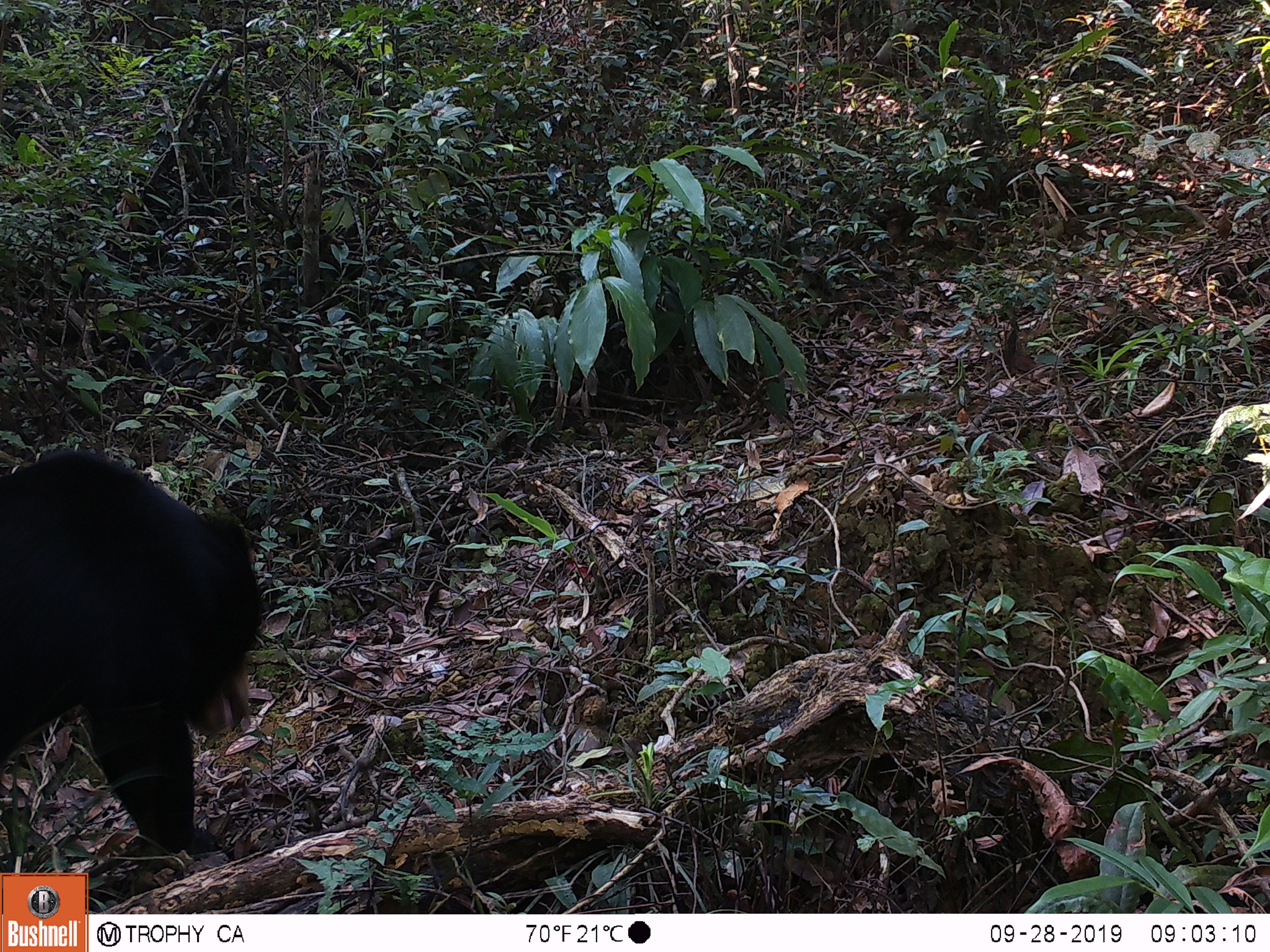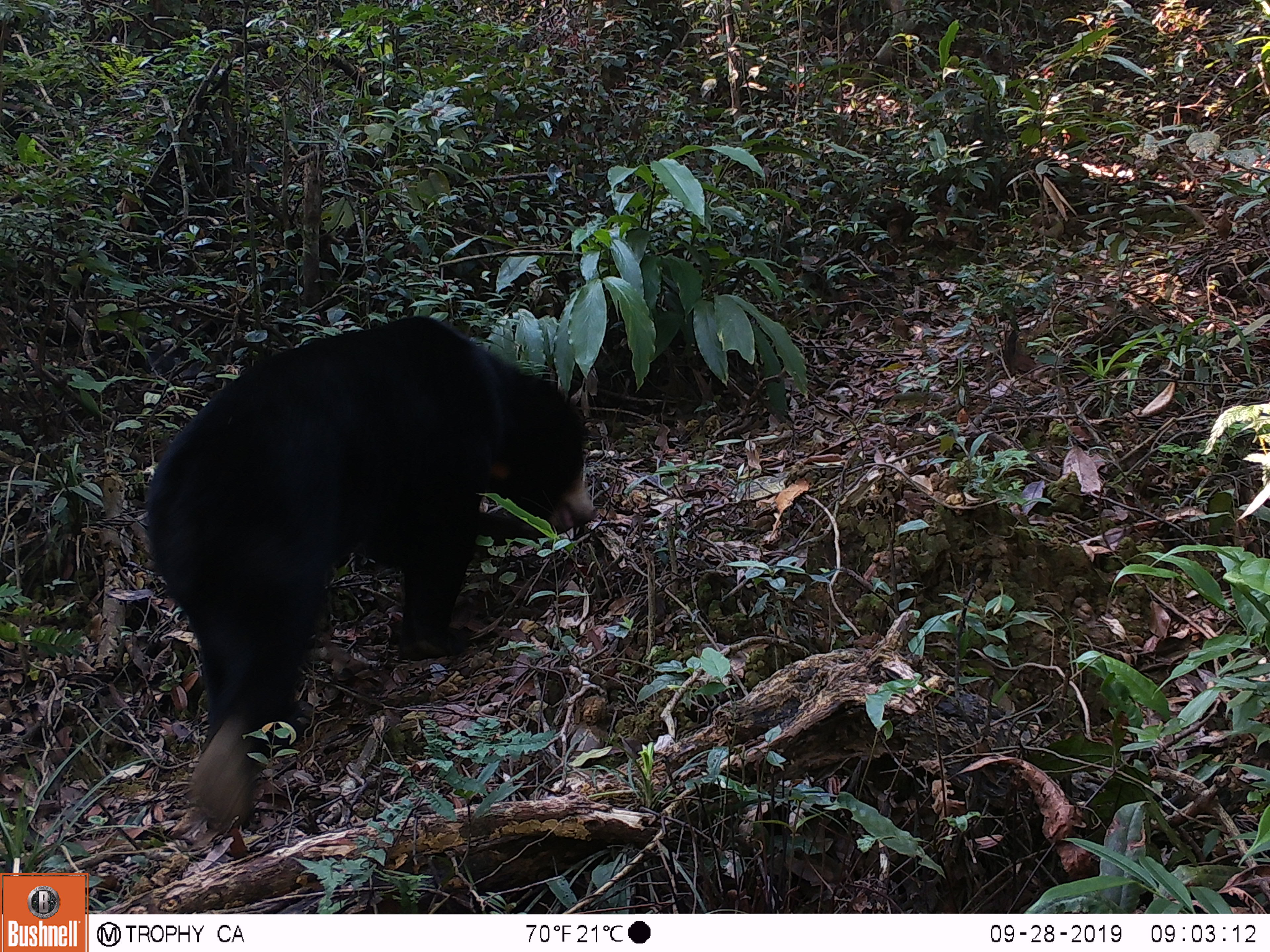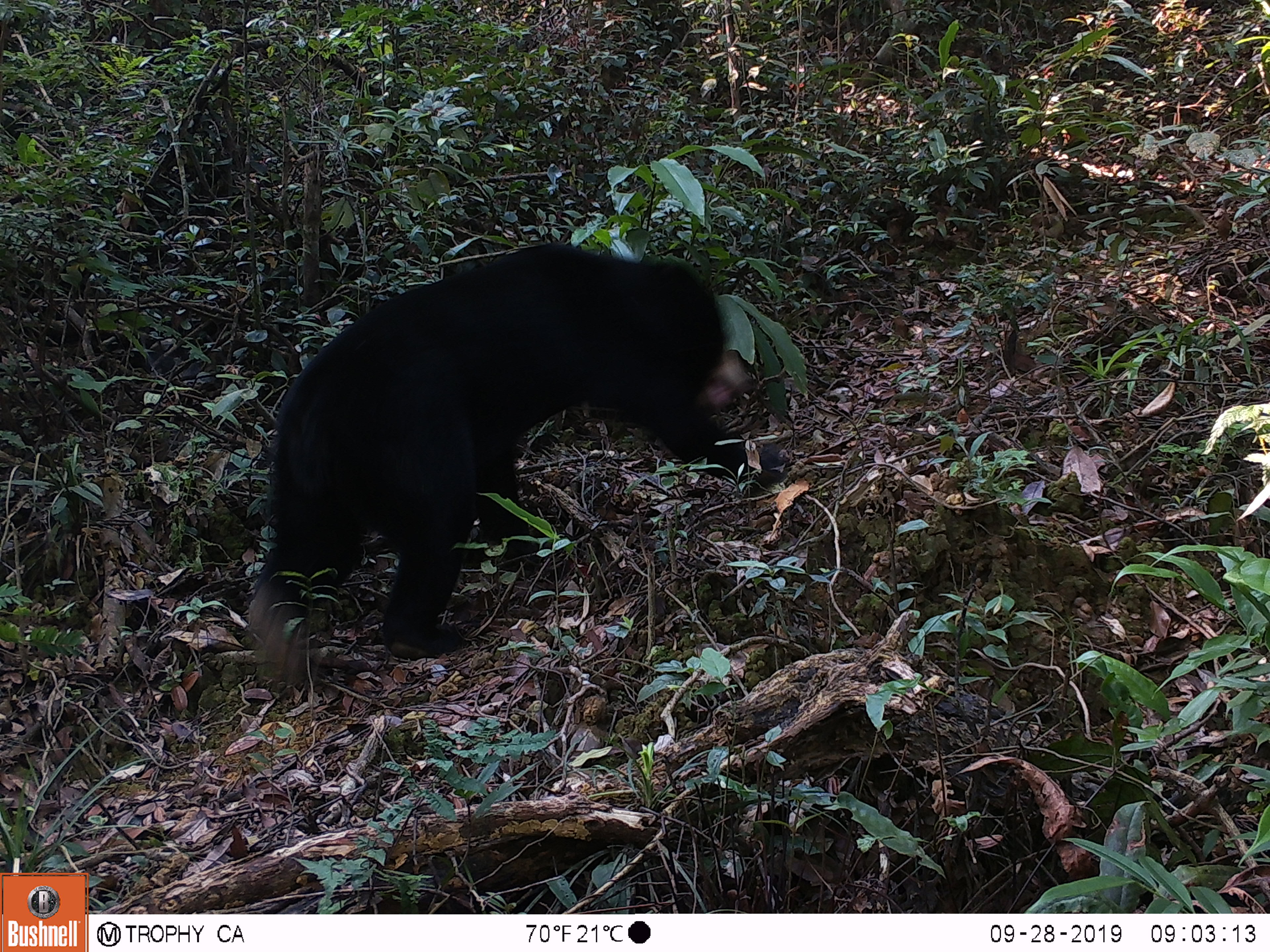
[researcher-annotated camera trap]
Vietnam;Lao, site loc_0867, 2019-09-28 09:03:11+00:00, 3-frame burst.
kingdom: Animalia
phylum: Chordata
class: Mammalia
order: Carnivora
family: Ursidae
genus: Helarctos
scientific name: Helarctos malayanus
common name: sun bear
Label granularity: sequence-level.